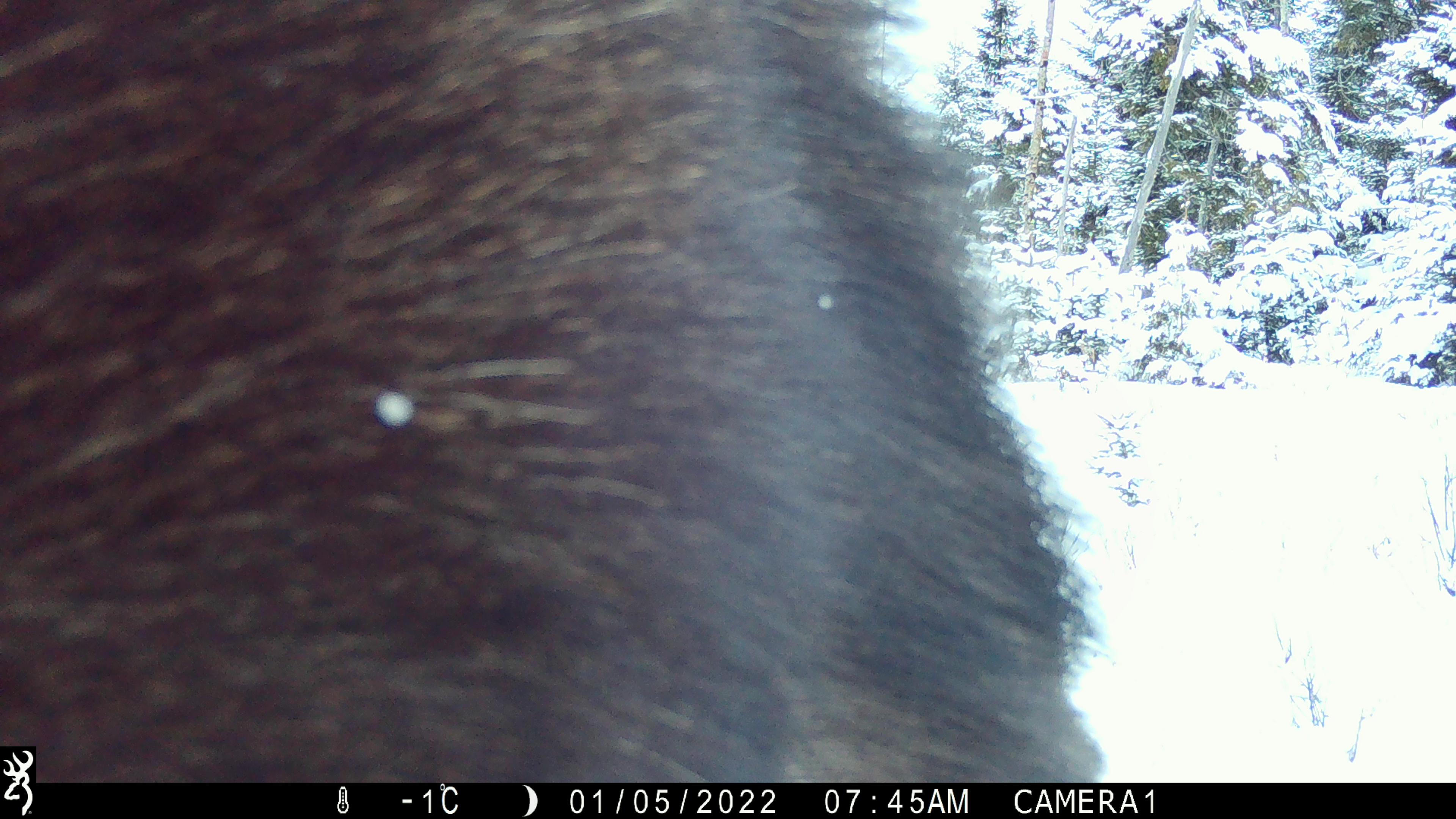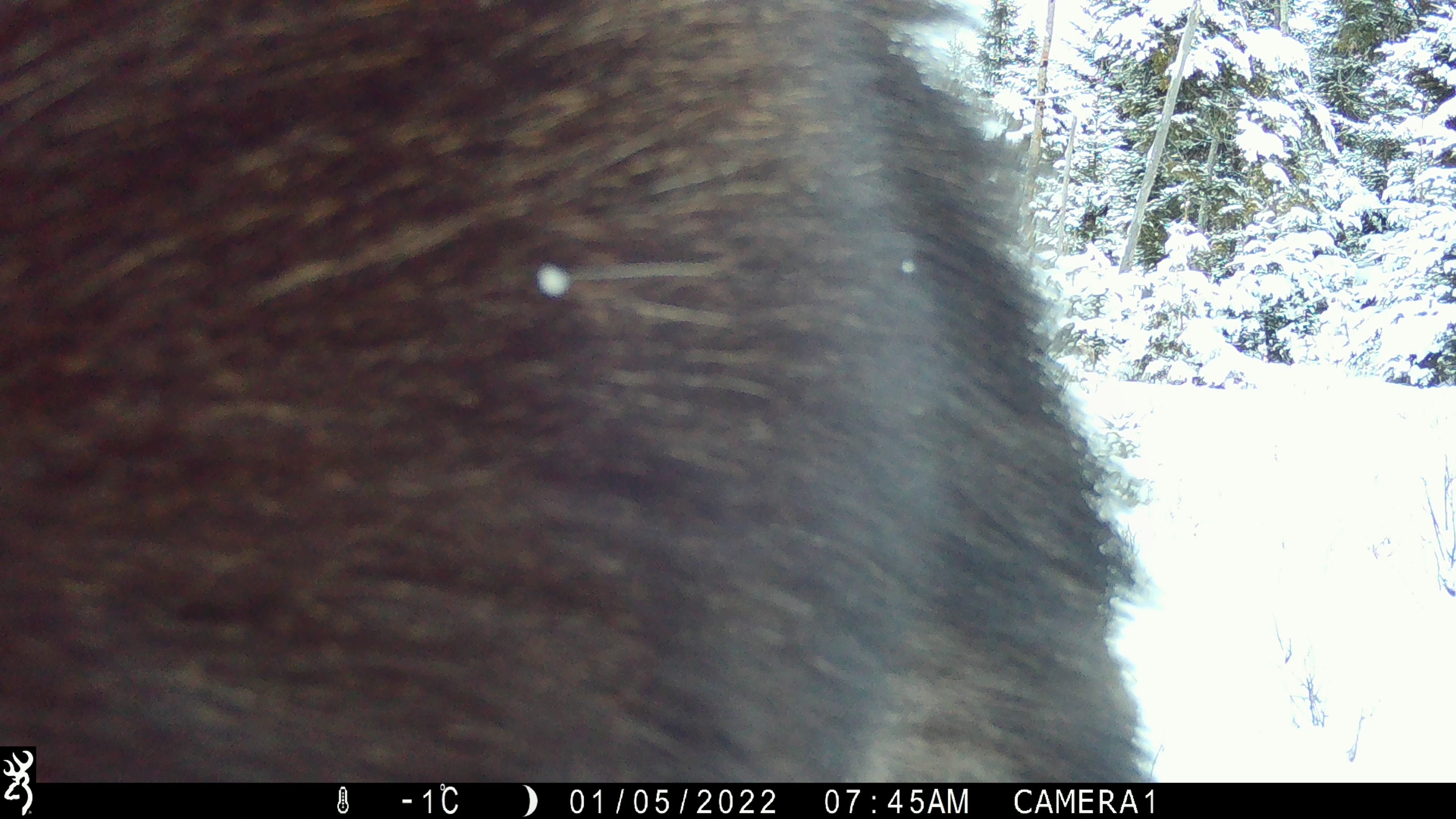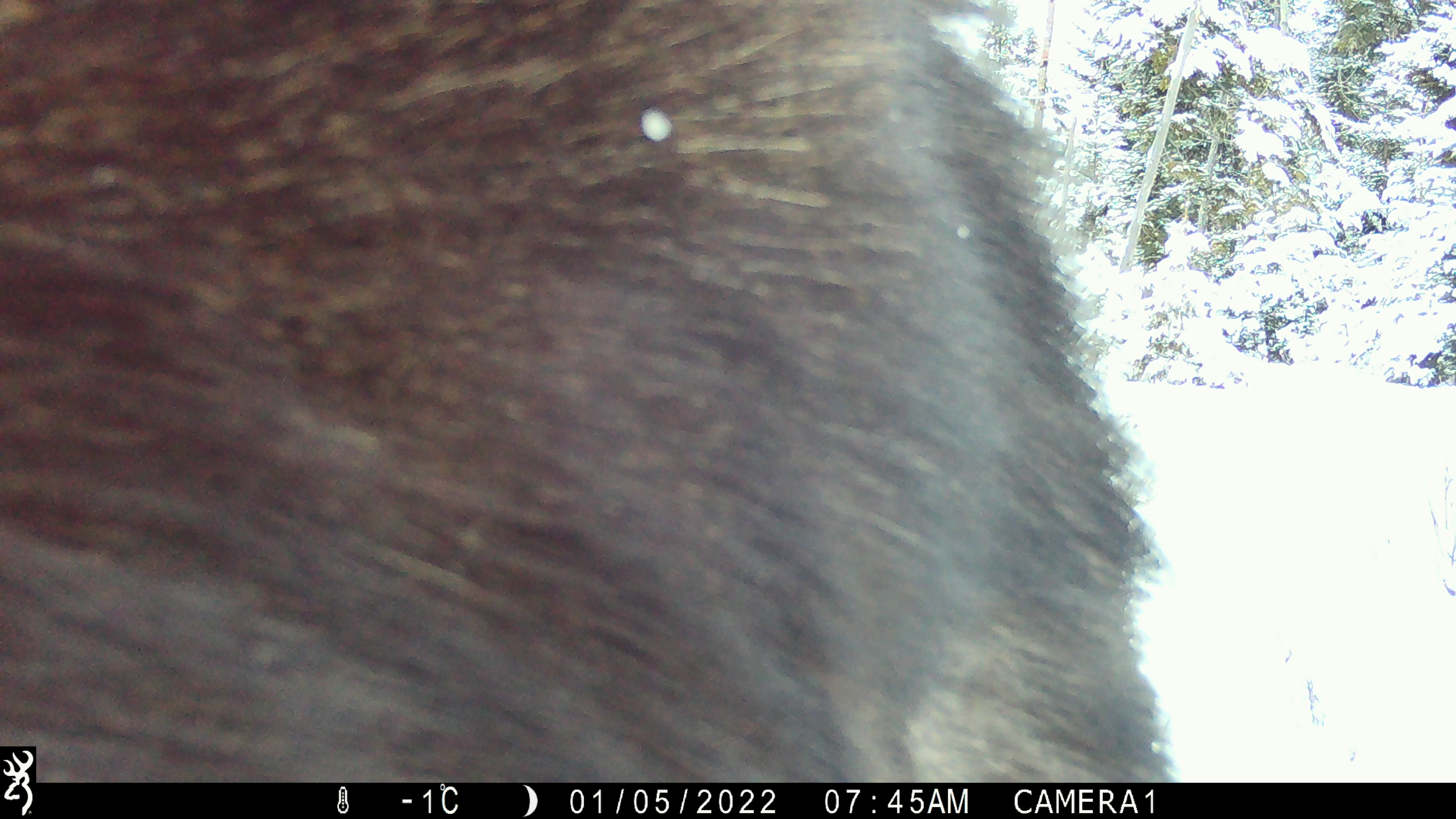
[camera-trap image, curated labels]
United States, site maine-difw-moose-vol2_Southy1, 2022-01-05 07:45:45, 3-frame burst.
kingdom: Animalia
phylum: Chordata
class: Mammalia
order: Artiodactyla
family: Cervidae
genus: Alces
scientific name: Alces alces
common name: moose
Moose (Alces alces).